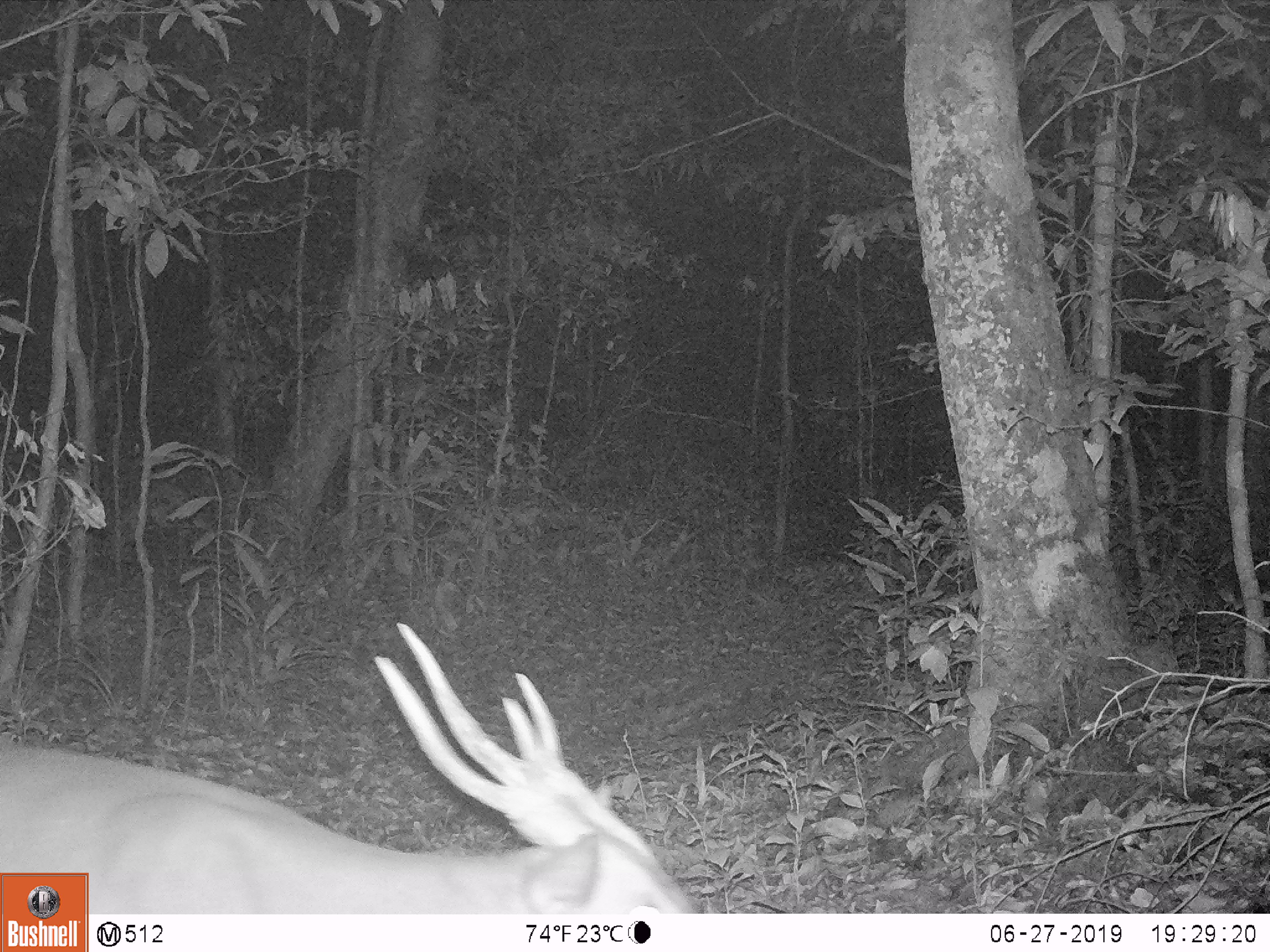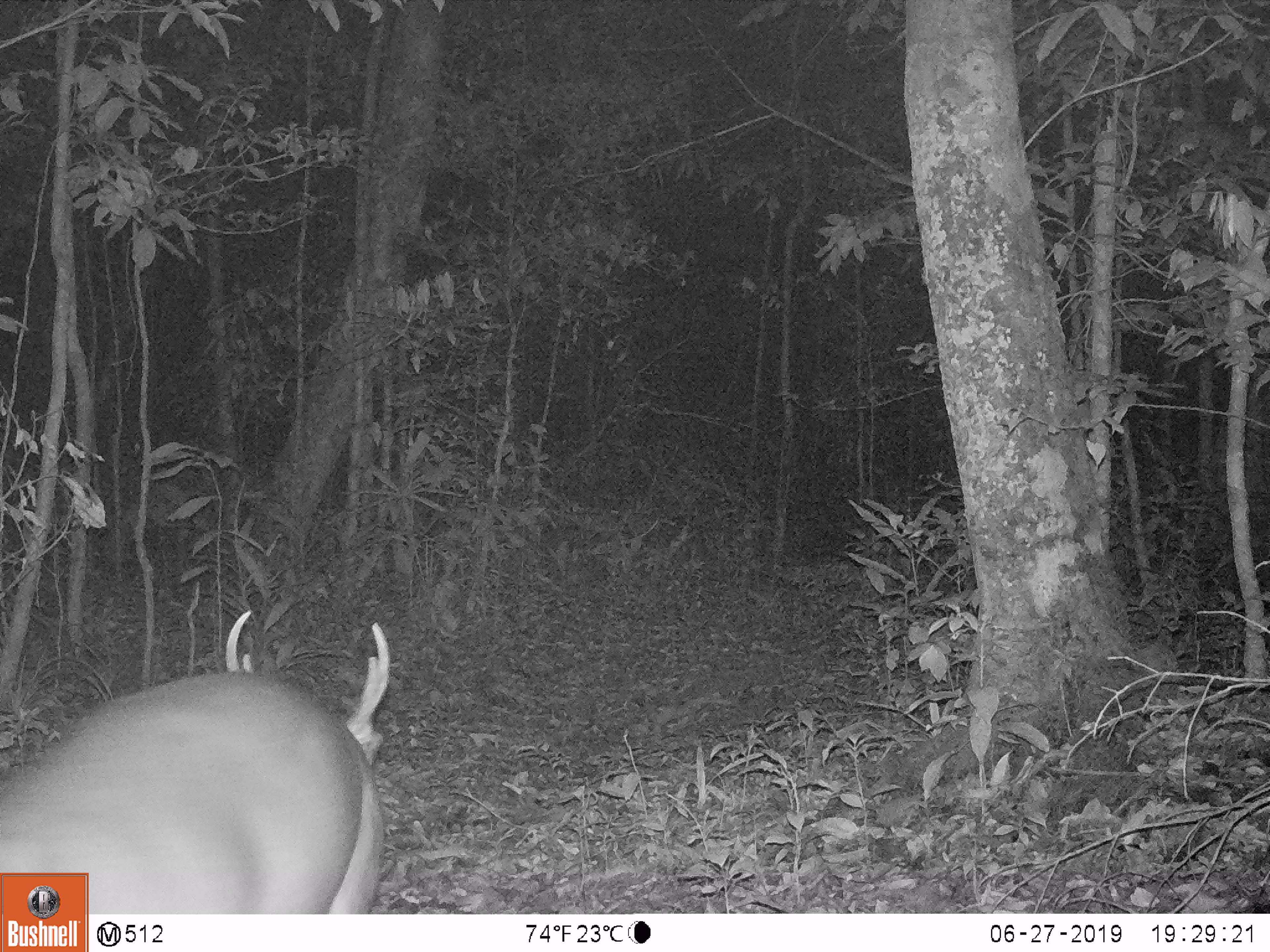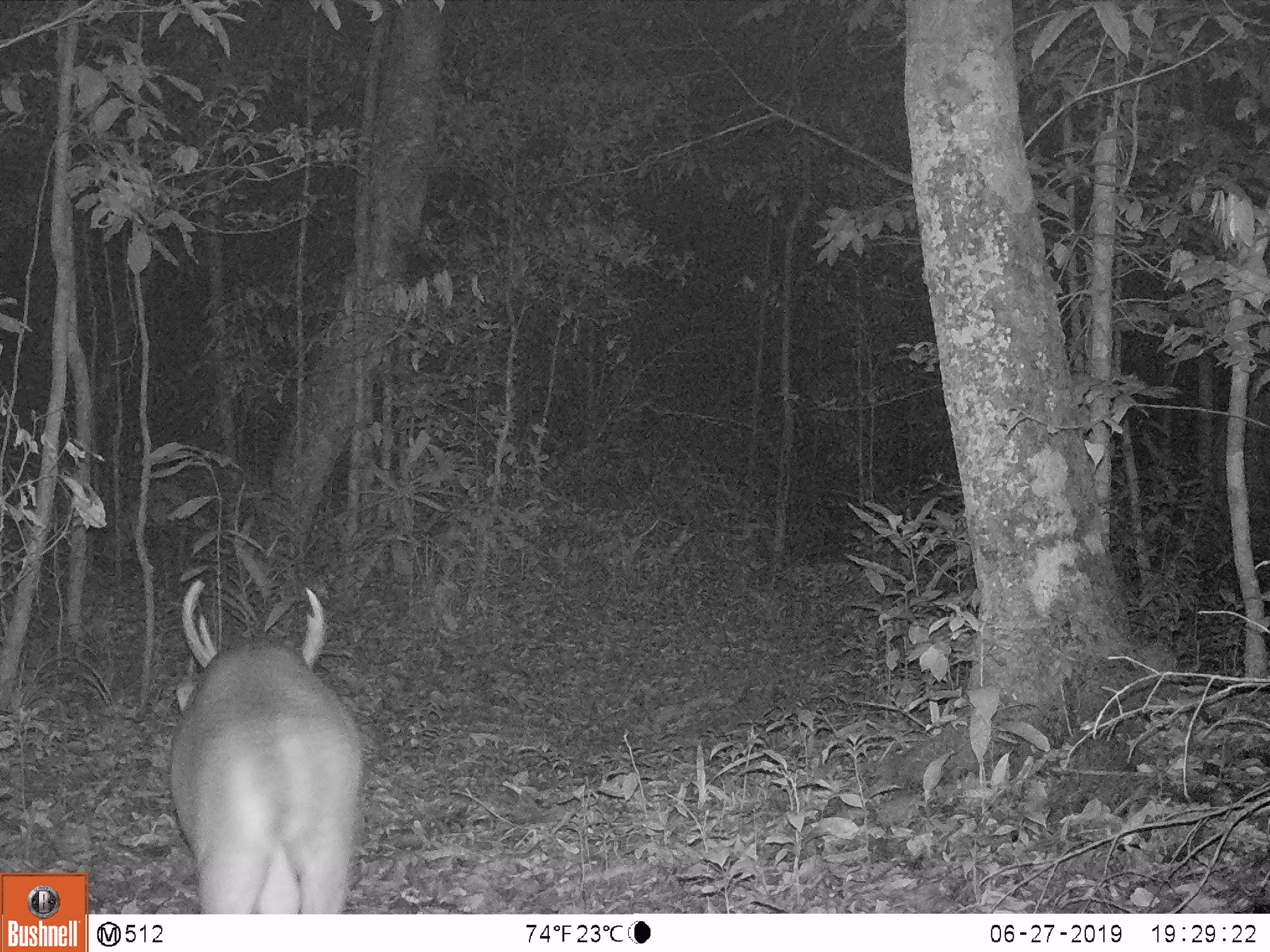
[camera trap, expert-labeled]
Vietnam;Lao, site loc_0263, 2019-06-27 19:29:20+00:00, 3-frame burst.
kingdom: Animalia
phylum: Chordata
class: Mammalia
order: Artiodactyla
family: Cervidae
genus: Muntiacus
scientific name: Muntiacus vuquangensis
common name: large-antlered muntjac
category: large antlered muntjac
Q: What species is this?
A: Large antlered muntjac (large-antlered muntjac) (Muntiacus vuquangensis).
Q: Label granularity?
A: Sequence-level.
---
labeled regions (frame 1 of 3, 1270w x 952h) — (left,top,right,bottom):
large antlered muntjac: (0,623,700,913)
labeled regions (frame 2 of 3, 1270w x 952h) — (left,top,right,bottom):
large antlered muntjac: (0,609,390,913)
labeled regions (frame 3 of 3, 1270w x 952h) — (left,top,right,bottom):
large antlered muntjac: (169,579,364,913)